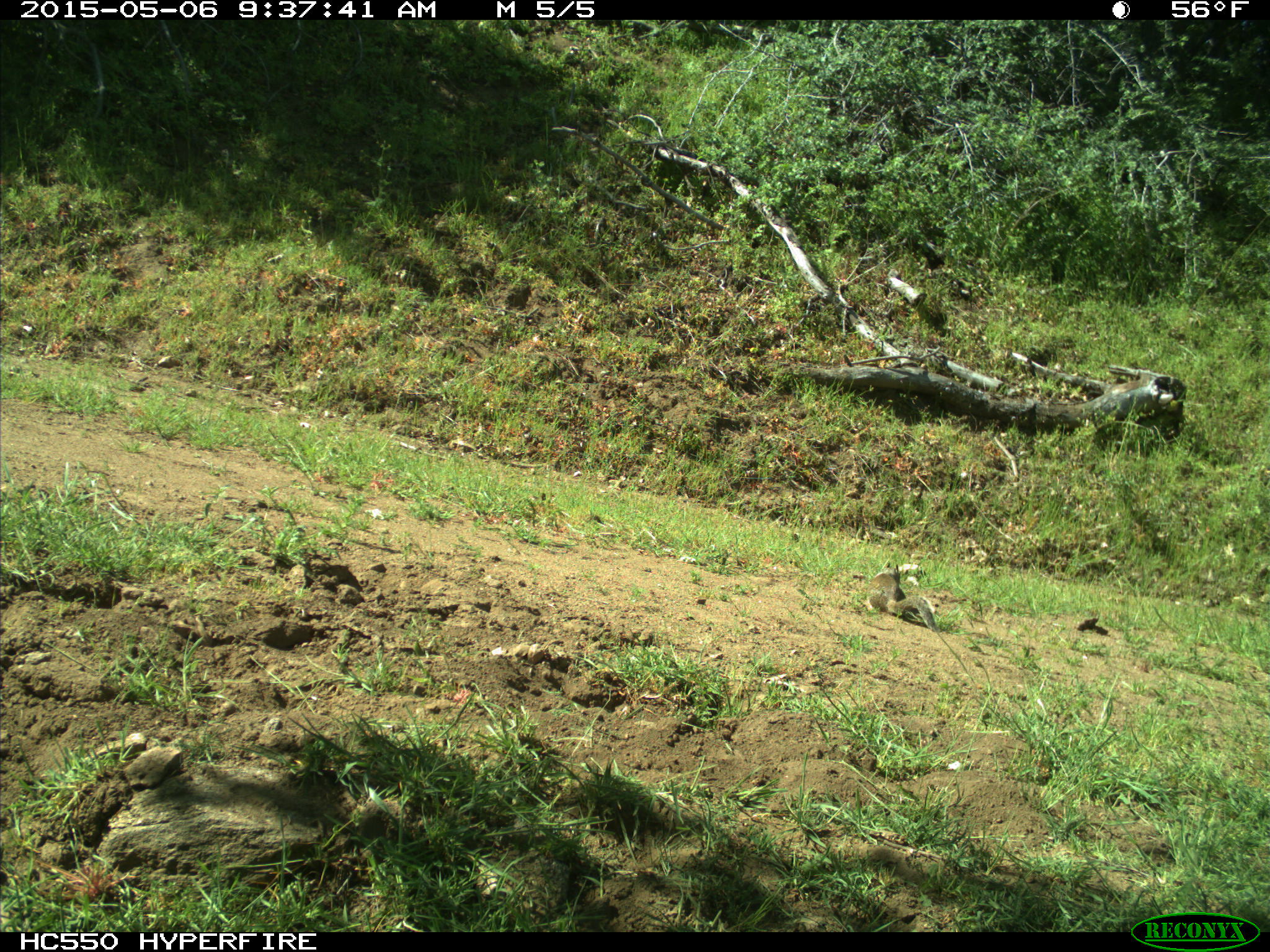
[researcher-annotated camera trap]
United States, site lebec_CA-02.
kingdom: Animalia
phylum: Chordata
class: Mammalia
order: Rodentia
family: Sciuridae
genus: Otospermophilus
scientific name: Otospermophilus beecheyi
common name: california ground squirrel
Otospermophilus beecheyi (california ground squirrel).